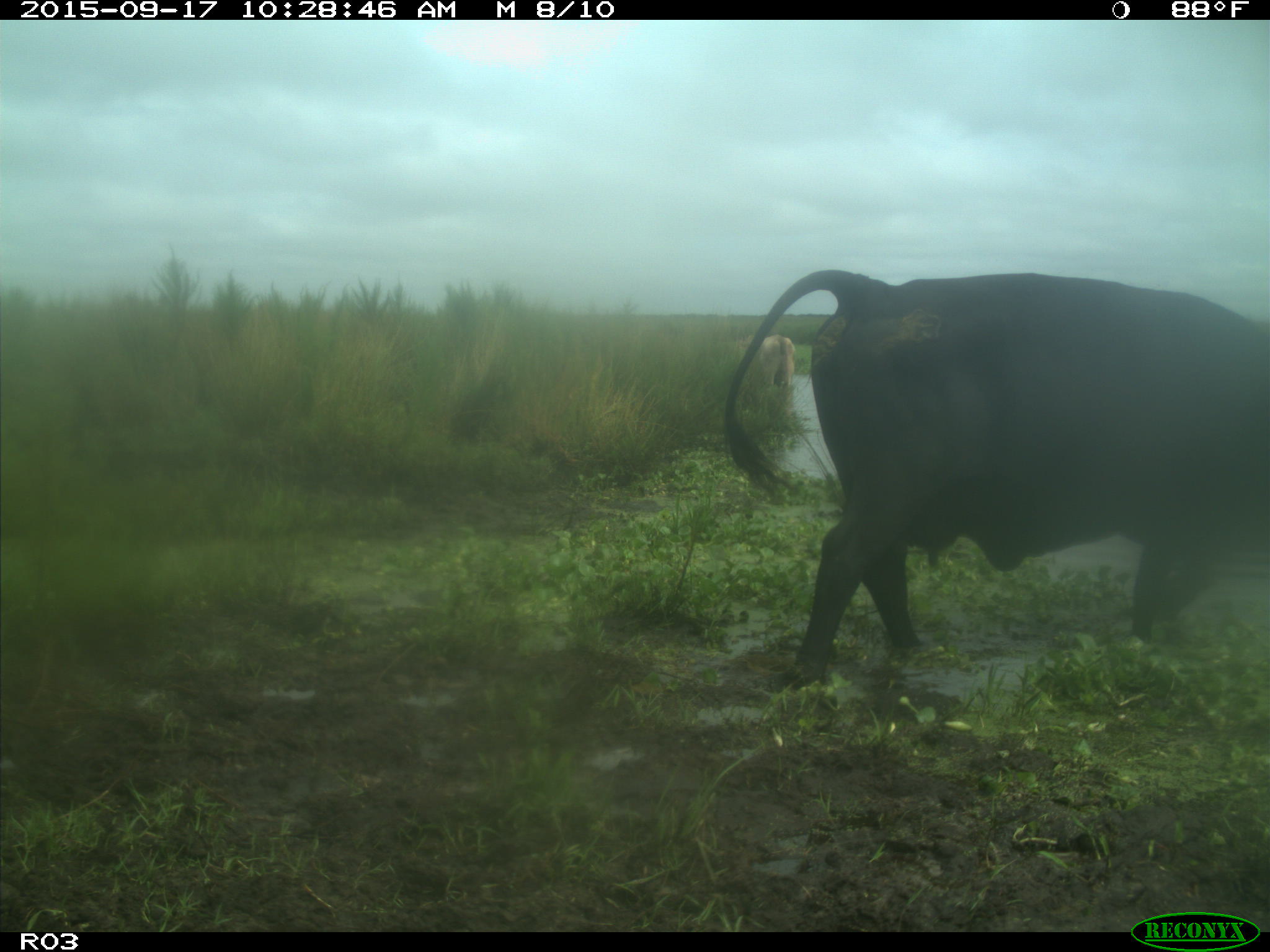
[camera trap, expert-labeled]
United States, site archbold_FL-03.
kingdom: Animalia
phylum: Chordata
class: Mammalia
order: Artiodactyla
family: Bovidae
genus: Bos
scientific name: Bos taurus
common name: domestic cow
Bos taurus (domestic cow).